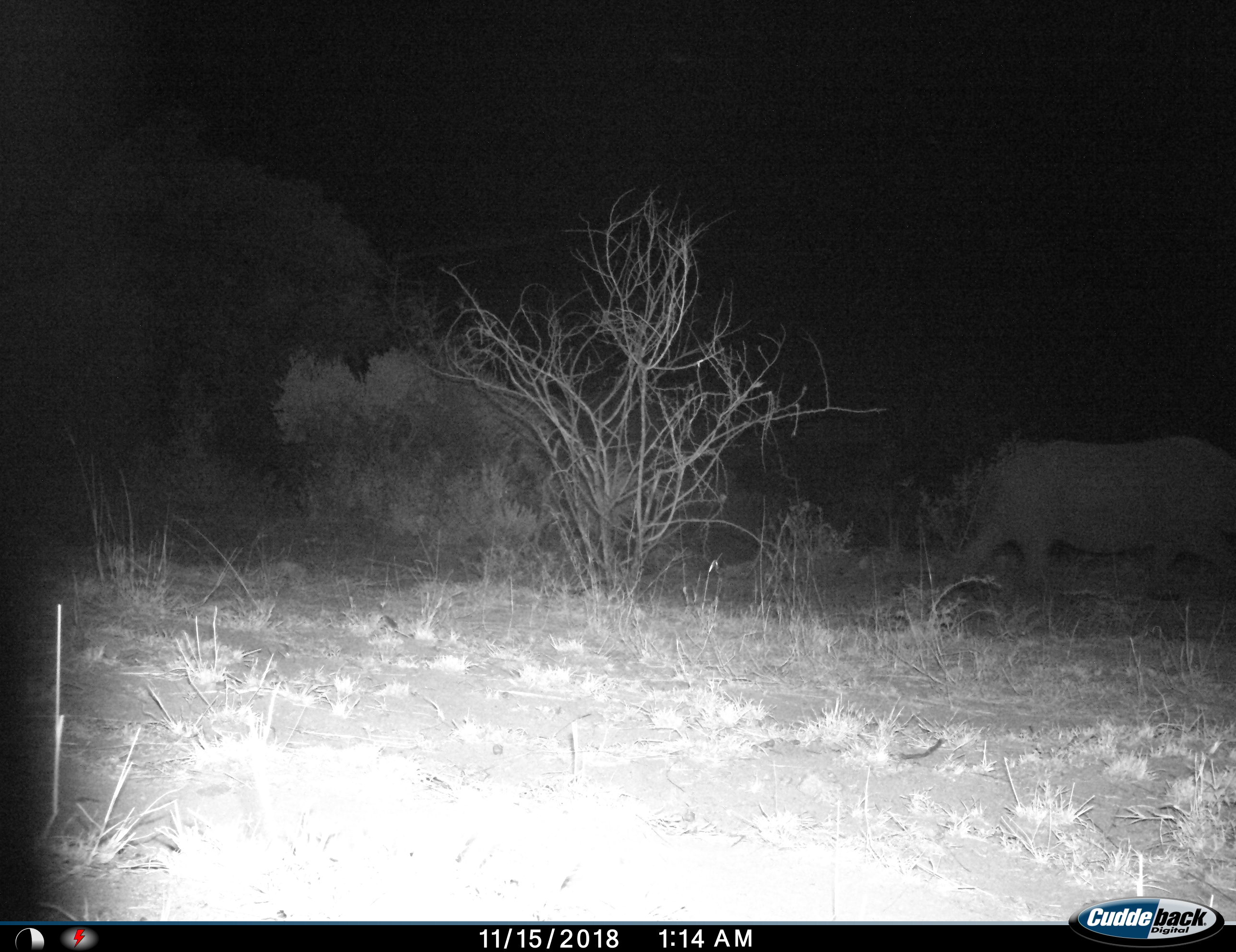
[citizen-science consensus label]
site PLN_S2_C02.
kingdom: Animalia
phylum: Chordata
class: Mammalia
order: Perissodactyla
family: Rhinocerotidae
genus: Ceratotherium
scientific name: Ceratotherium simum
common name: white rhinoceros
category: rhinoceroswhite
Rhinoceroswhite (white rhinoceros) (Ceratotherium simum), count 1. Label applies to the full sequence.